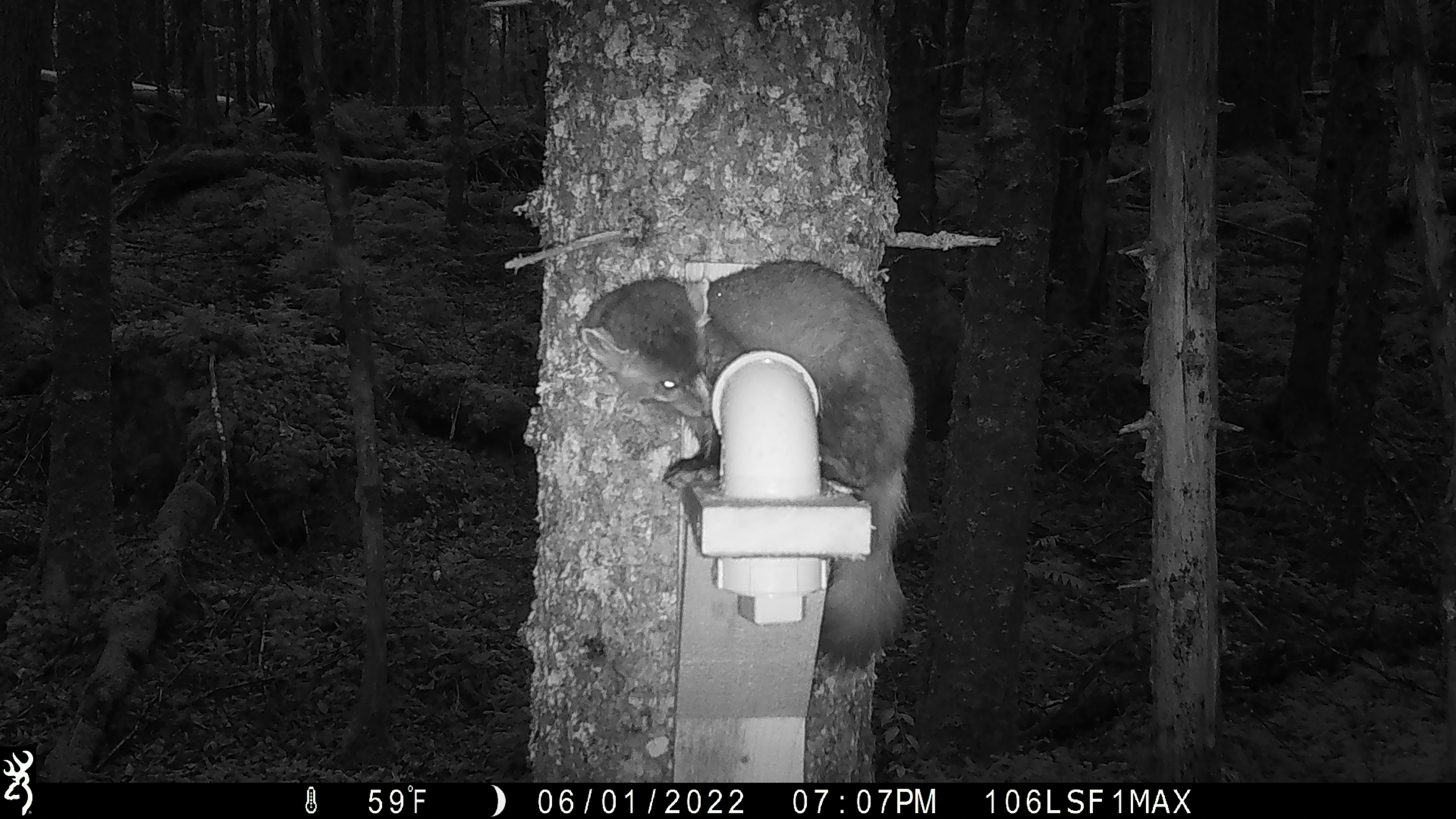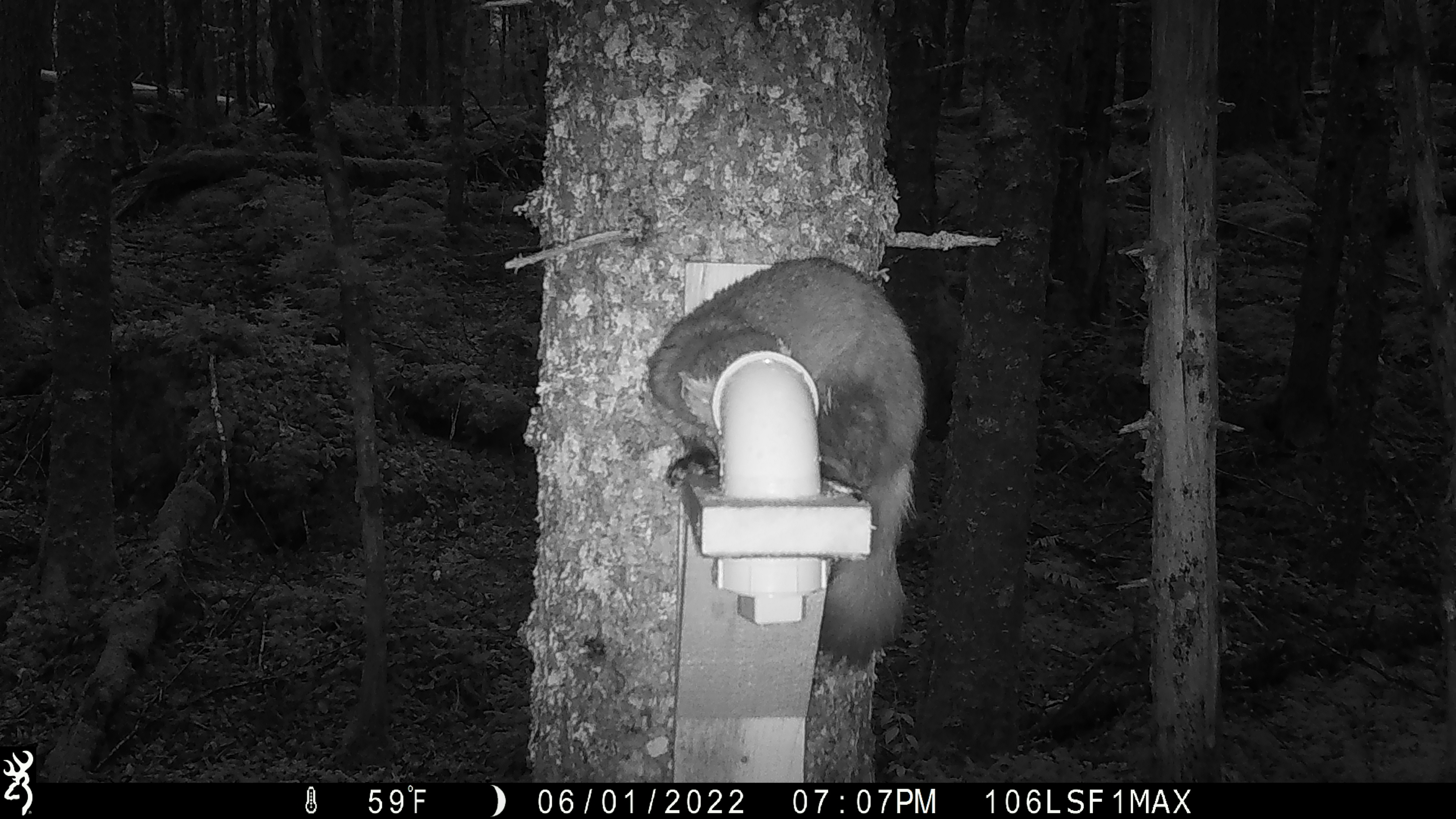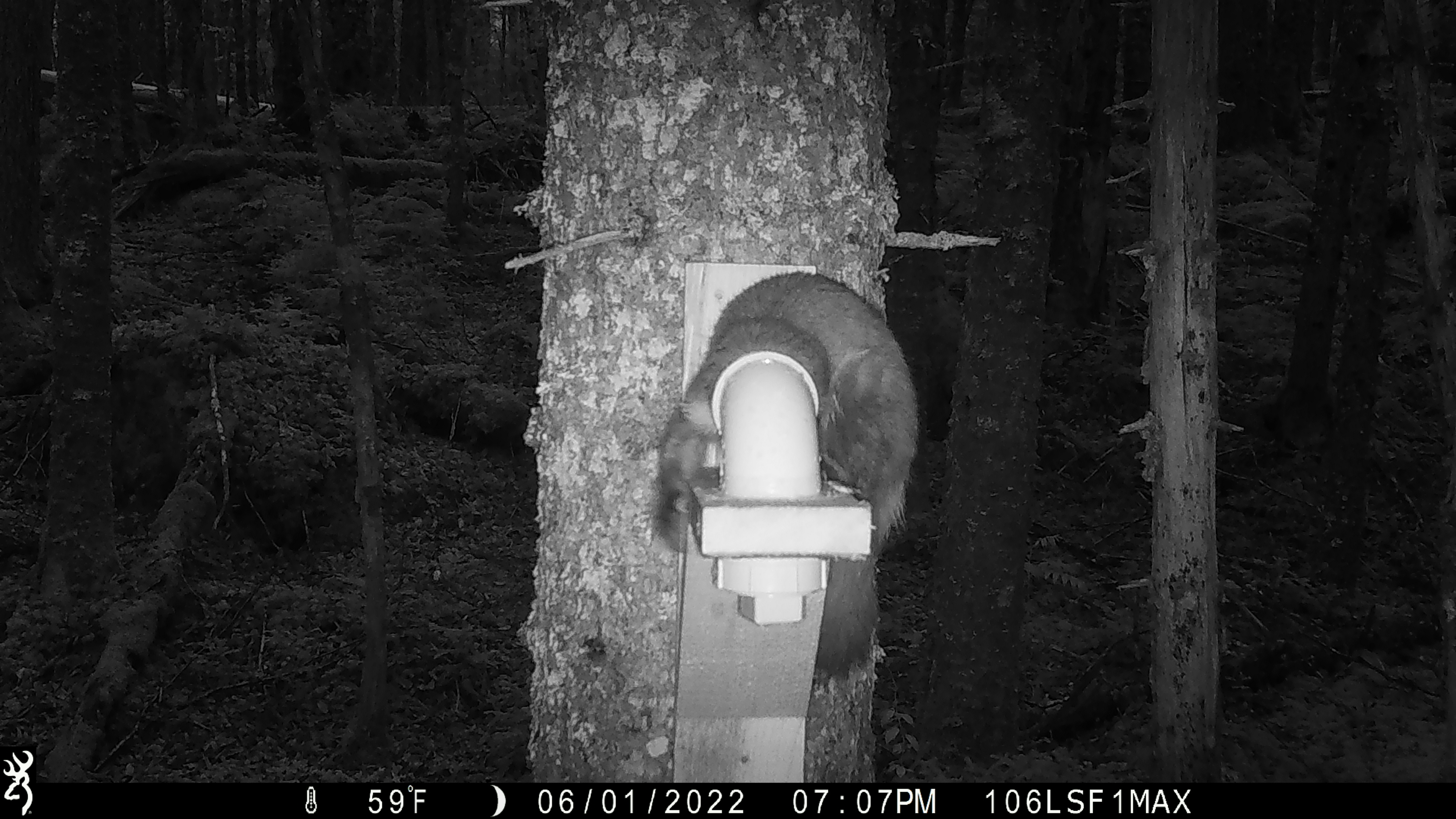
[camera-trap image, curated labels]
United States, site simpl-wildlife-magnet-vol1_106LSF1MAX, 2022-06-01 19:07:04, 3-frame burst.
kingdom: Animalia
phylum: Chordata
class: Mammalia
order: Carnivora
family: Mustelidae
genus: Martes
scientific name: Martes americana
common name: american marten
American marten (Martes americana).